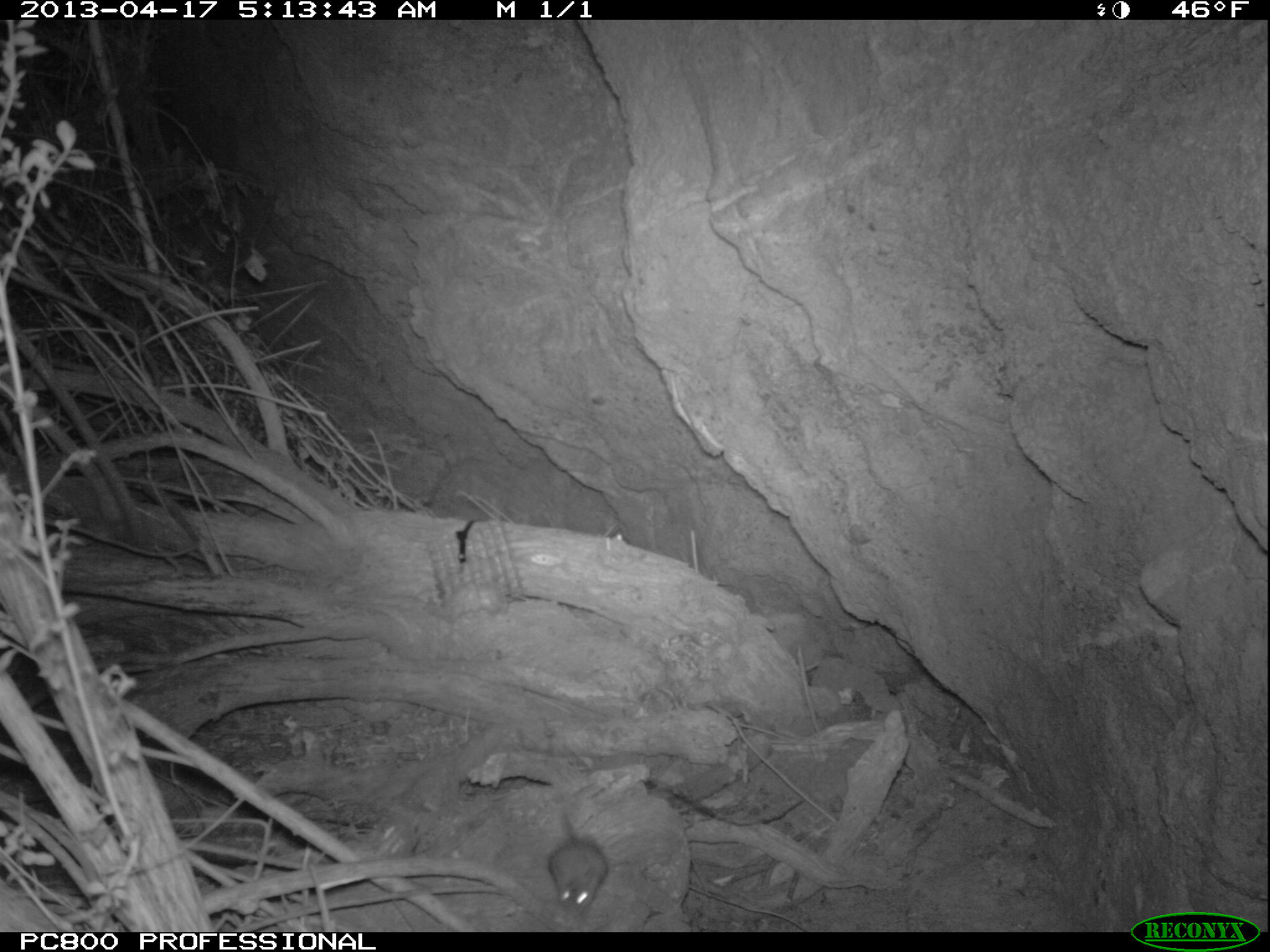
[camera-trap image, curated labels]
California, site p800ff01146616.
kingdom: Animalia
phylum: Chordata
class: Mammalia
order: Rodentia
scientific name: Rodentia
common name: rodent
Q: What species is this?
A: Rodent (Rodentia).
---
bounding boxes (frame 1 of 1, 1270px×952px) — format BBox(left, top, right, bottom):
rodent: BBox(548, 778, 610, 915)